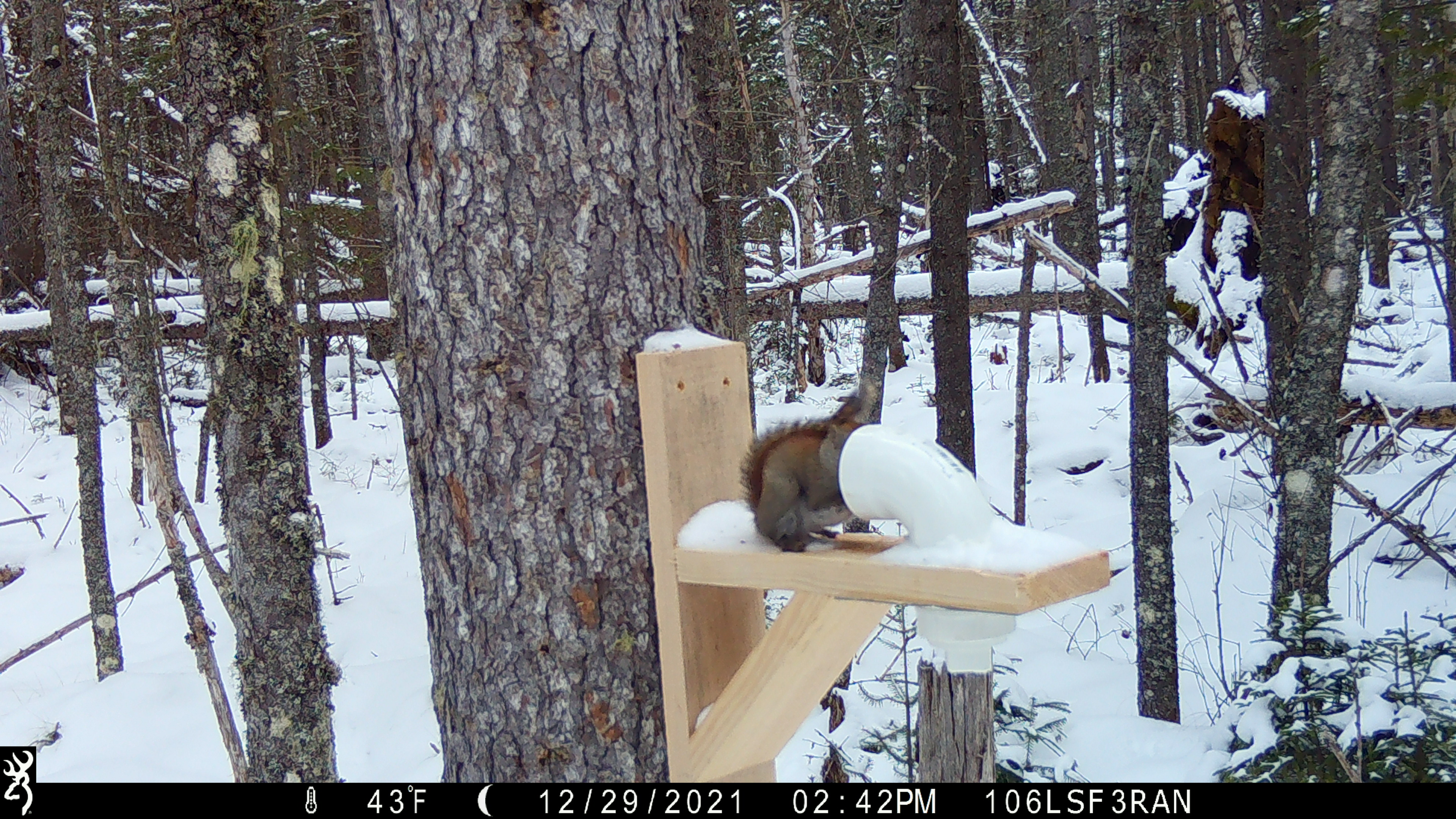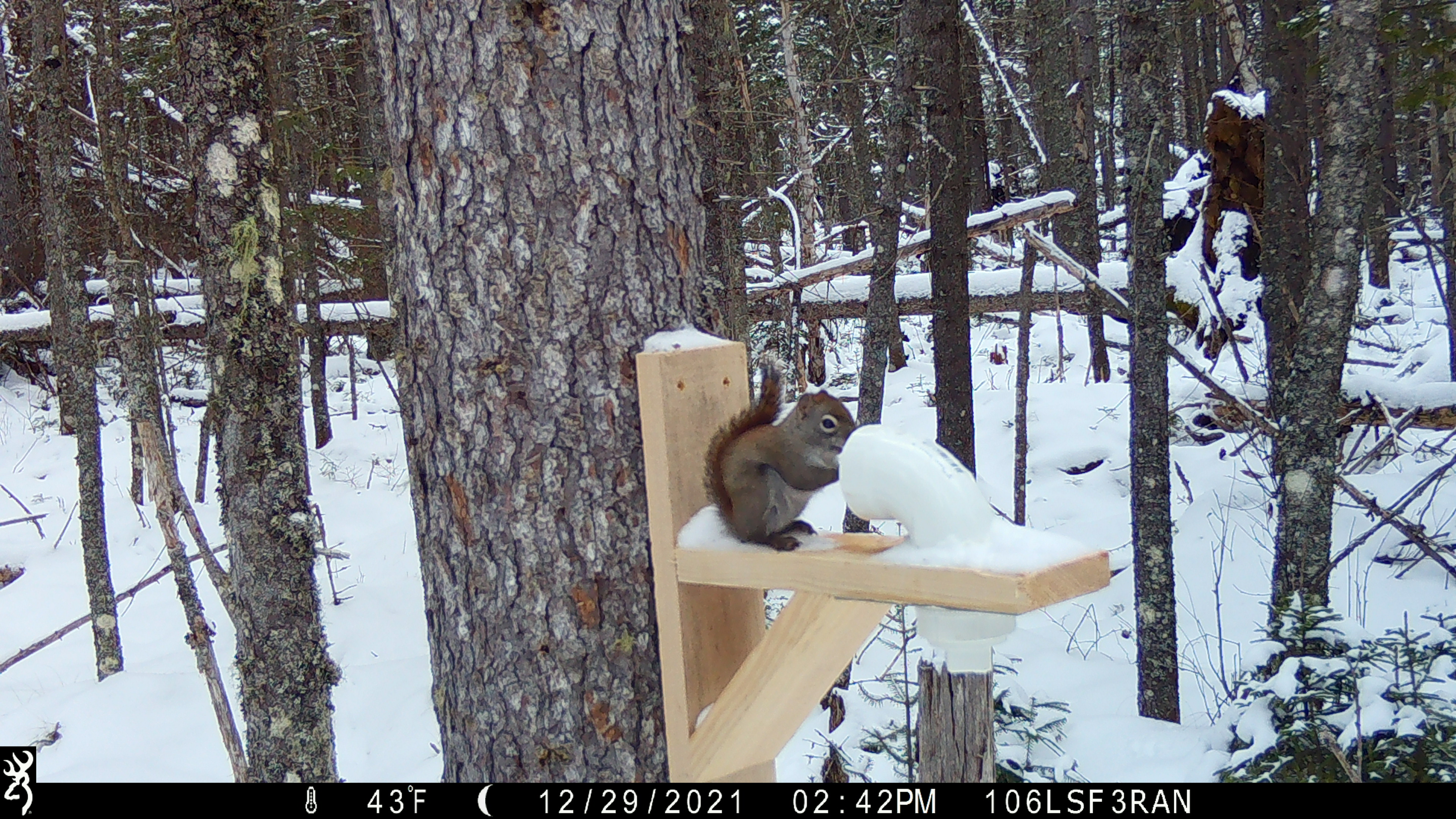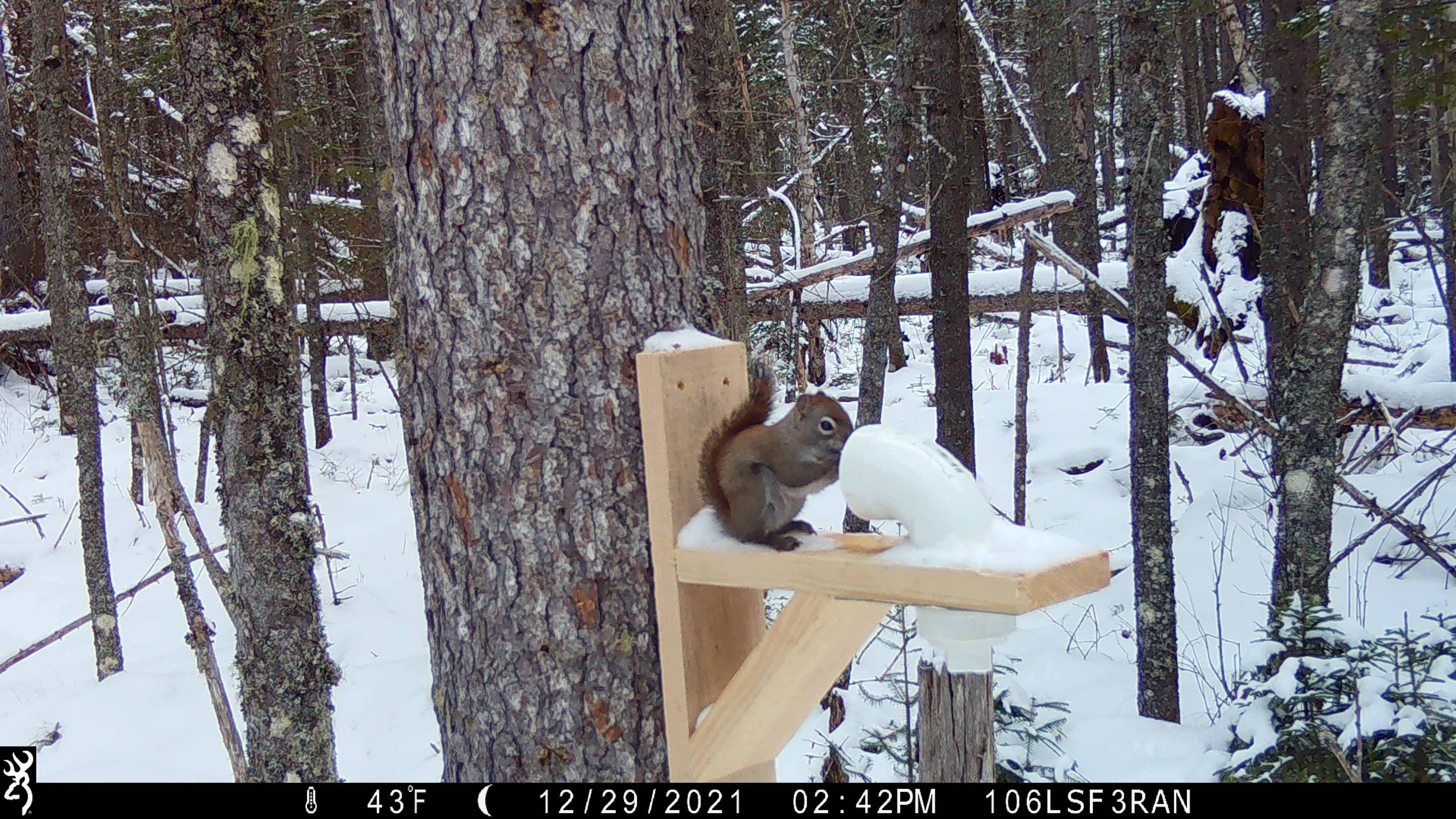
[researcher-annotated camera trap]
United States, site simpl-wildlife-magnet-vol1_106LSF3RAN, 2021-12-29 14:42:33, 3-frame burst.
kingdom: Animalia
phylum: Chordata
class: Mammalia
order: Rodentia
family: Sciuridae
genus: Tamiasciurus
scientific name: Tamiasciurus hudsonicus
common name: red squirrel